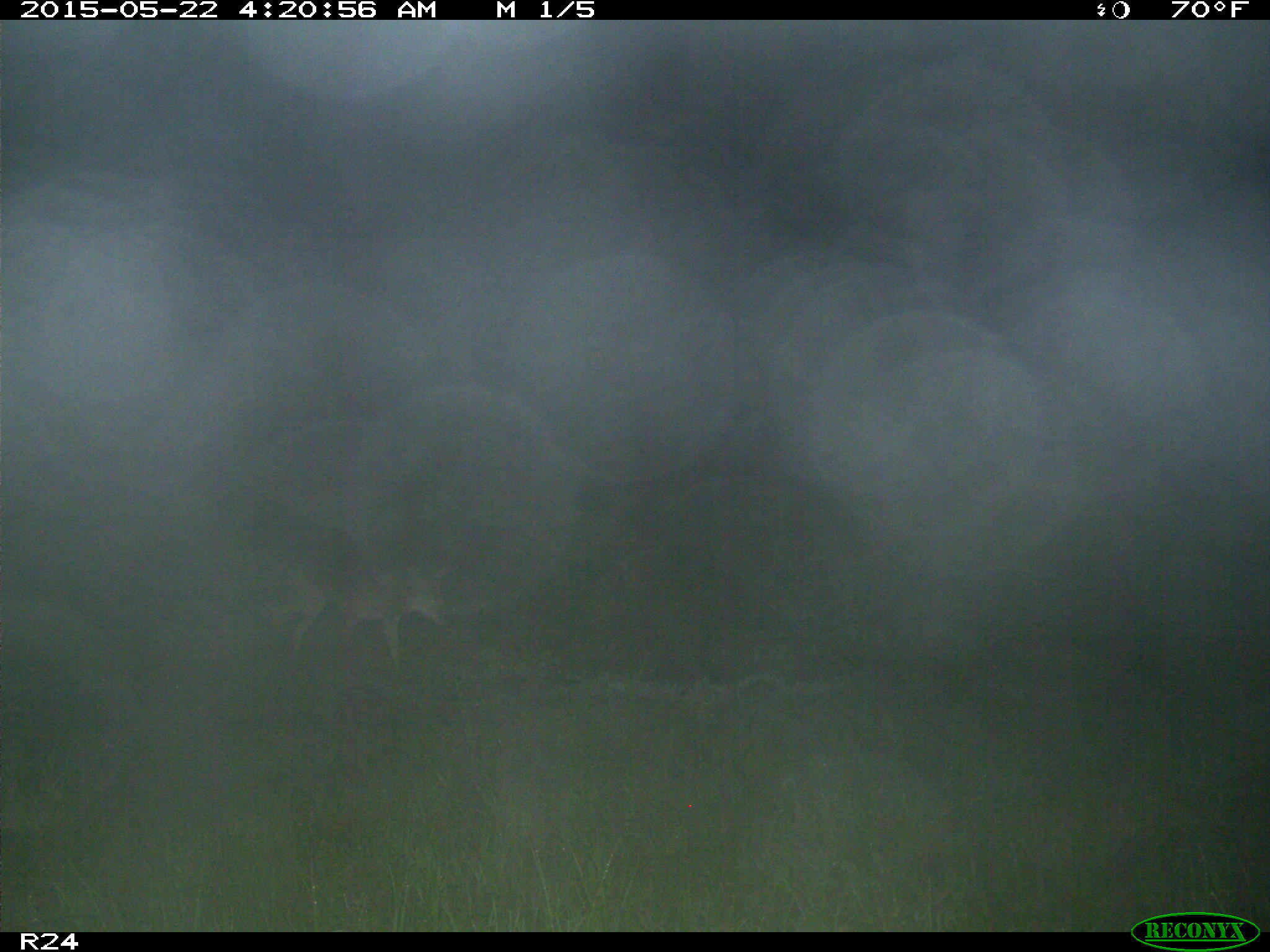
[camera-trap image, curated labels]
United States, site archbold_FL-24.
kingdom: Animalia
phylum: Chordata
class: Mammalia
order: Artiodactyla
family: Suidae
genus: Sus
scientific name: Sus scrofa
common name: wild boar